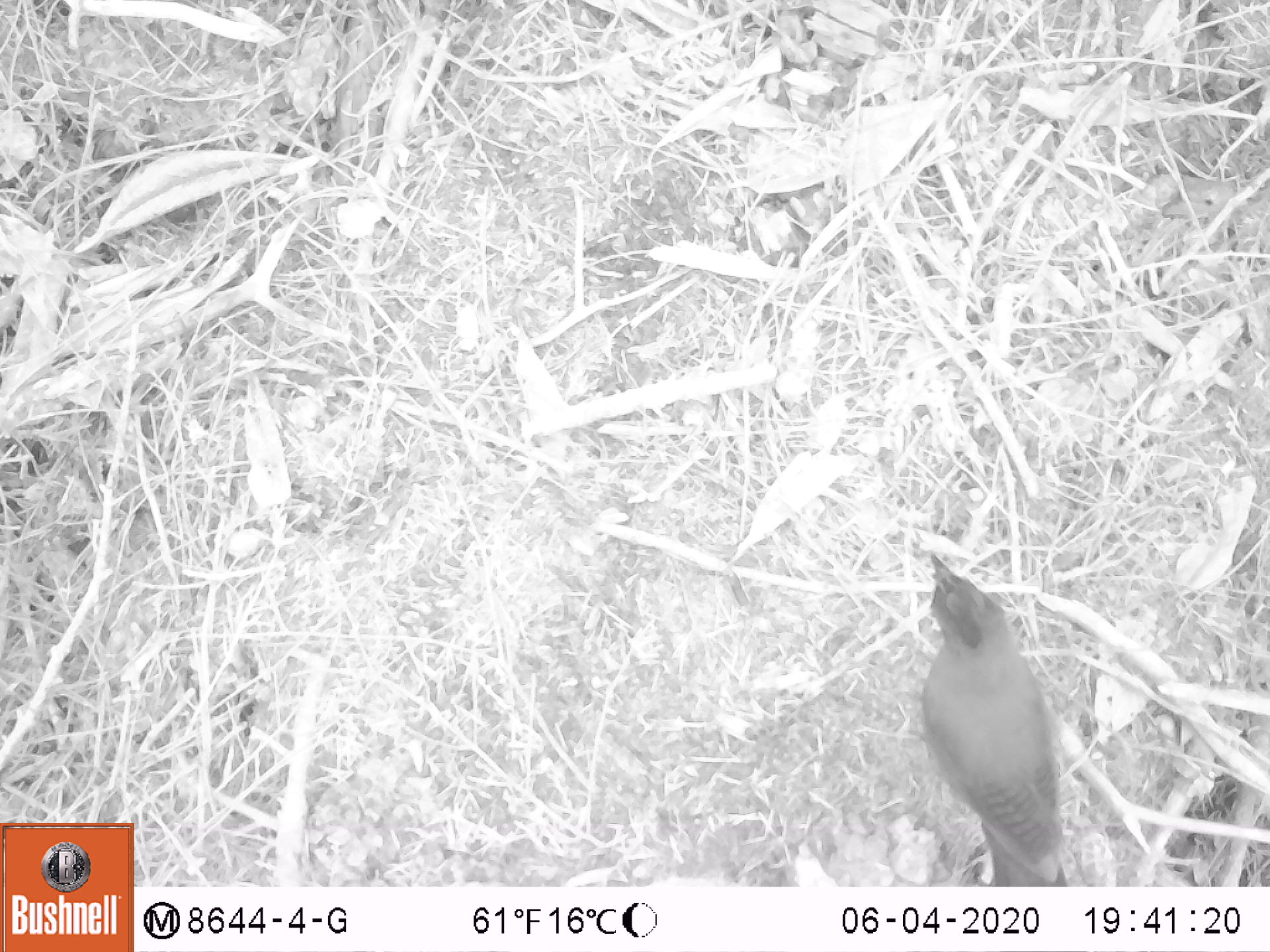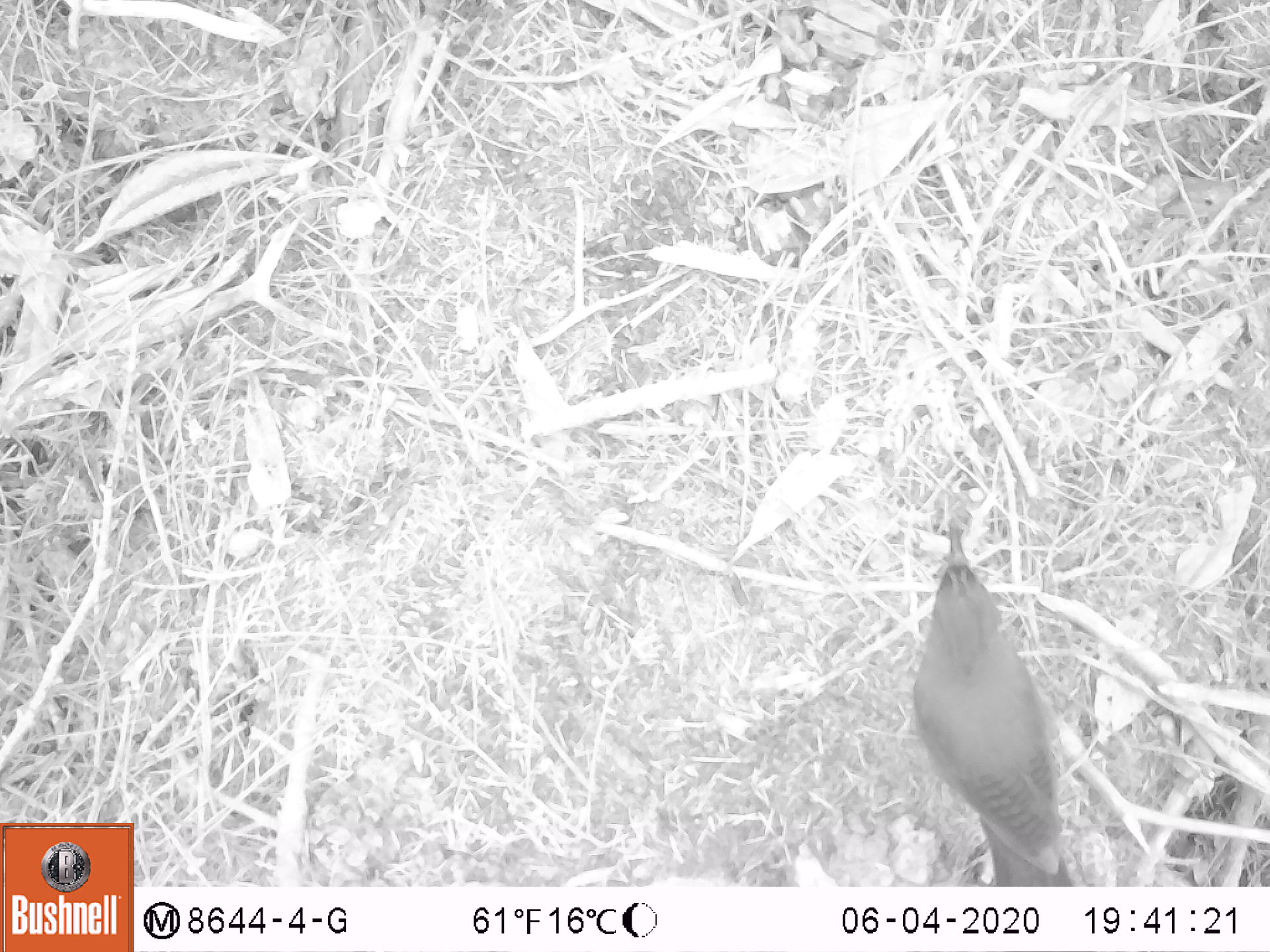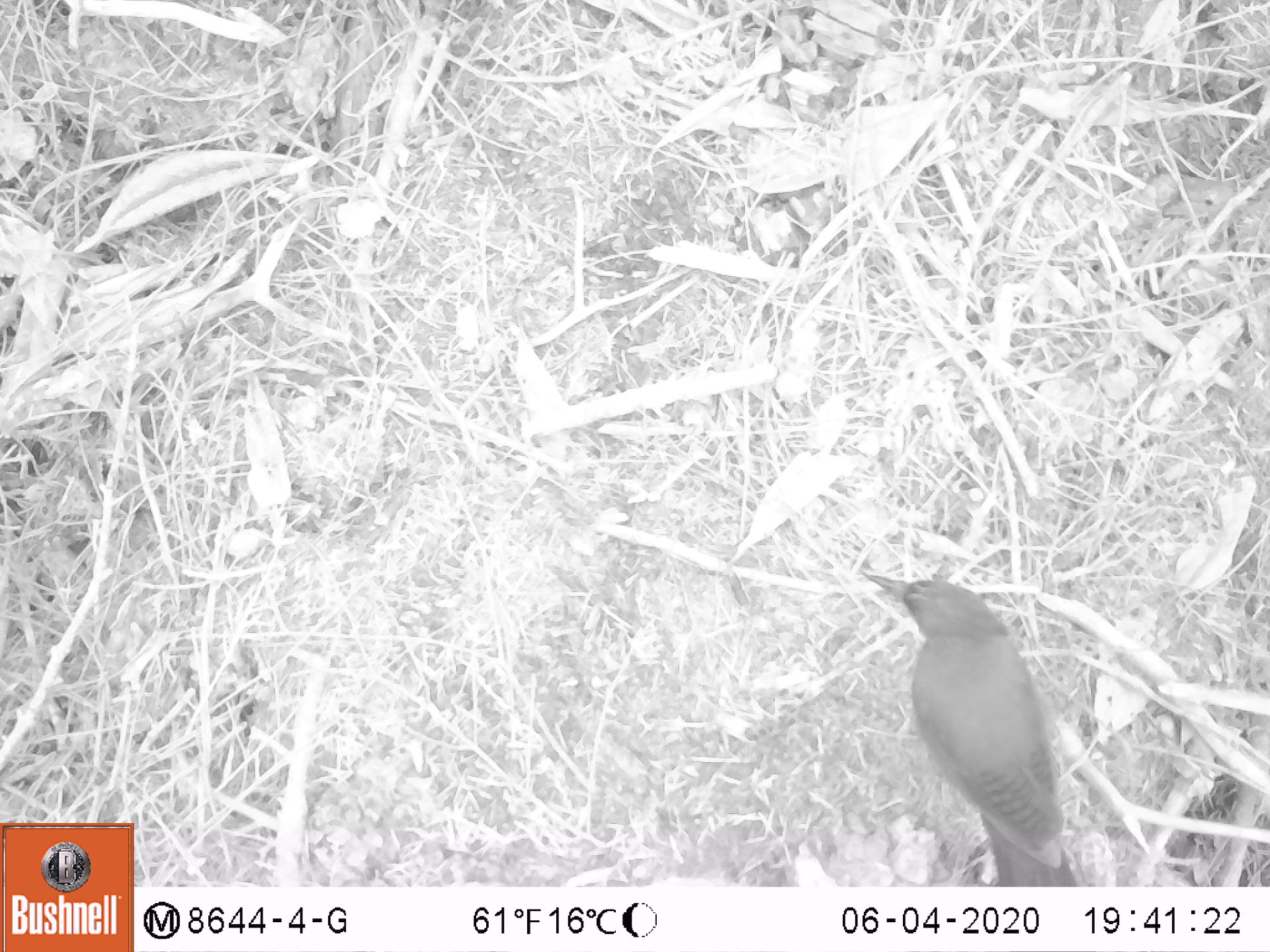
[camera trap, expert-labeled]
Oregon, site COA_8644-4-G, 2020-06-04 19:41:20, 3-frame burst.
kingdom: Animalia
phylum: Chordata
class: Aves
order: Passeriformes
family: Corvidae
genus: Cyanocitta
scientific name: Cyanocitta stelleri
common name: steller's jay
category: stellers jay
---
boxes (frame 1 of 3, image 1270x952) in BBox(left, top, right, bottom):
stellers jay: BBox(908, 549, 1080, 882)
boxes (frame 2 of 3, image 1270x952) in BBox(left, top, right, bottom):
stellers jay: BBox(911, 523, 1073, 882)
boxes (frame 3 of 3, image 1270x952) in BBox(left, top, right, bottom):
stellers jay: BBox(864, 563, 1073, 883)